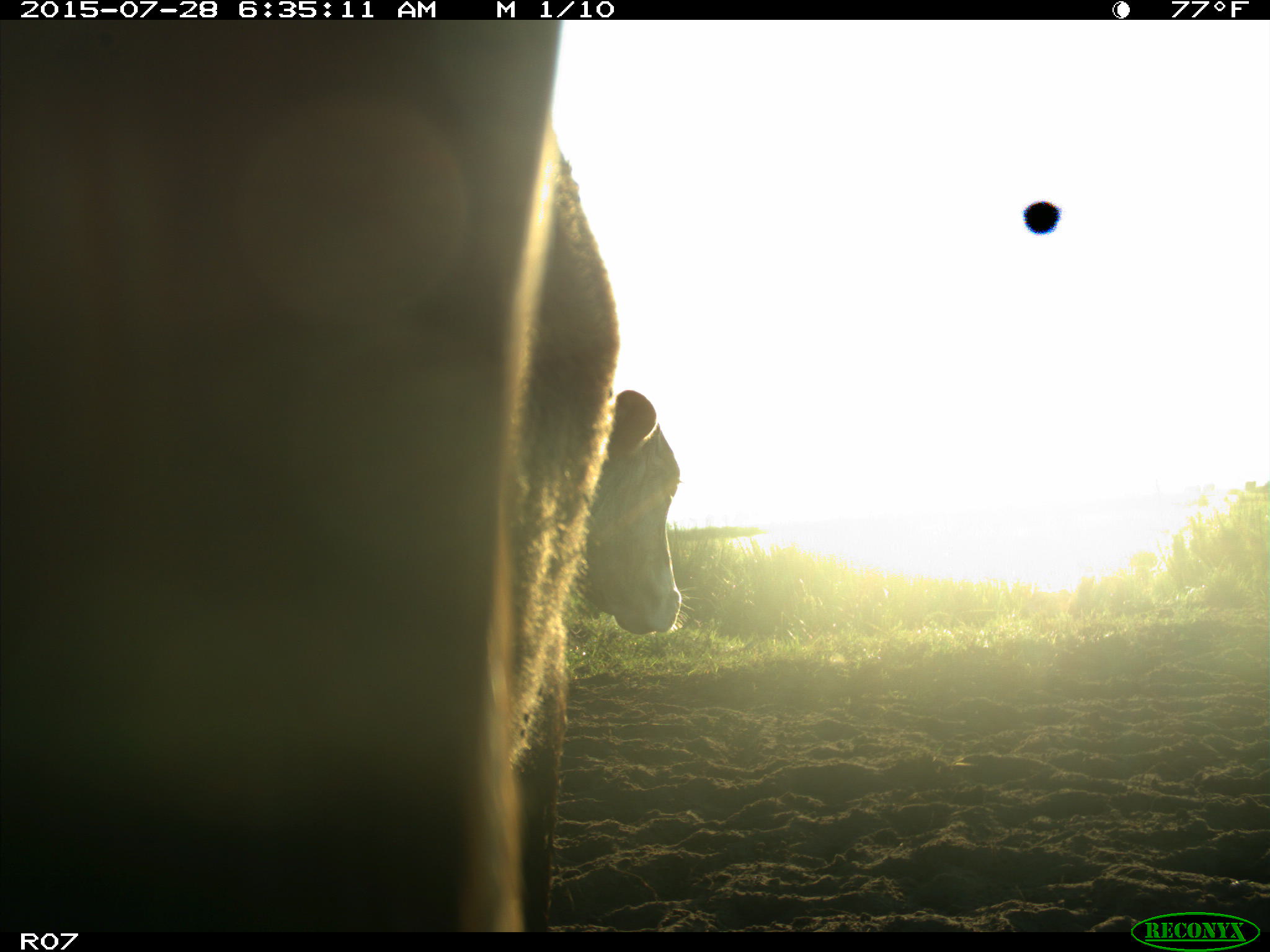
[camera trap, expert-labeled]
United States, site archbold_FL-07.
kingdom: Animalia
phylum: Chordata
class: Mammalia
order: Artiodactyla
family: Bovidae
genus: Bos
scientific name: Bos taurus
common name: domestic cow